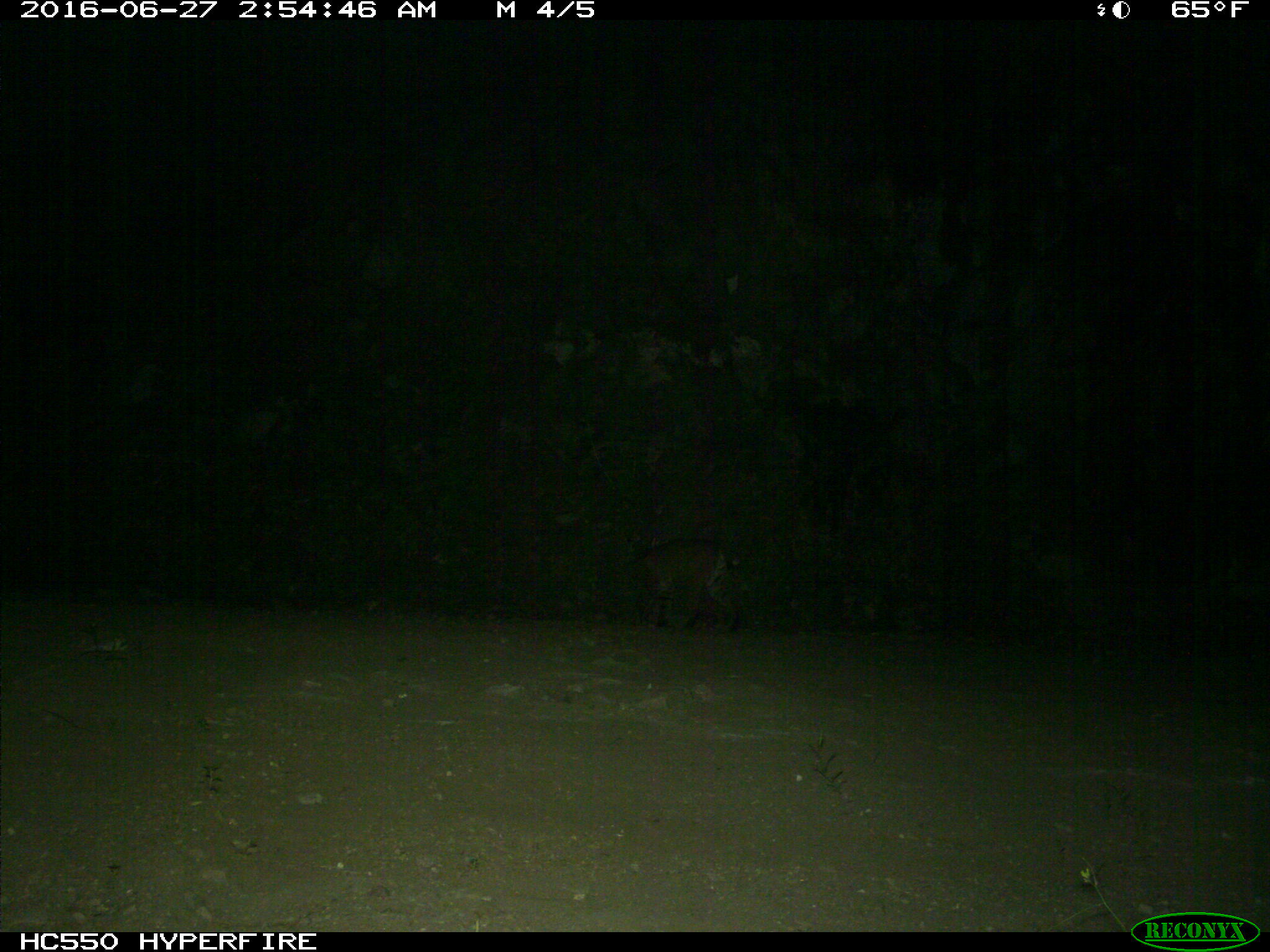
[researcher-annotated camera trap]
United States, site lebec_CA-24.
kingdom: Animalia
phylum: Chordata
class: Mammalia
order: Carnivora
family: Felidae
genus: Lynx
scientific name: Lynx rufus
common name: bobcat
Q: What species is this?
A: Lynx rufus (bobcat).